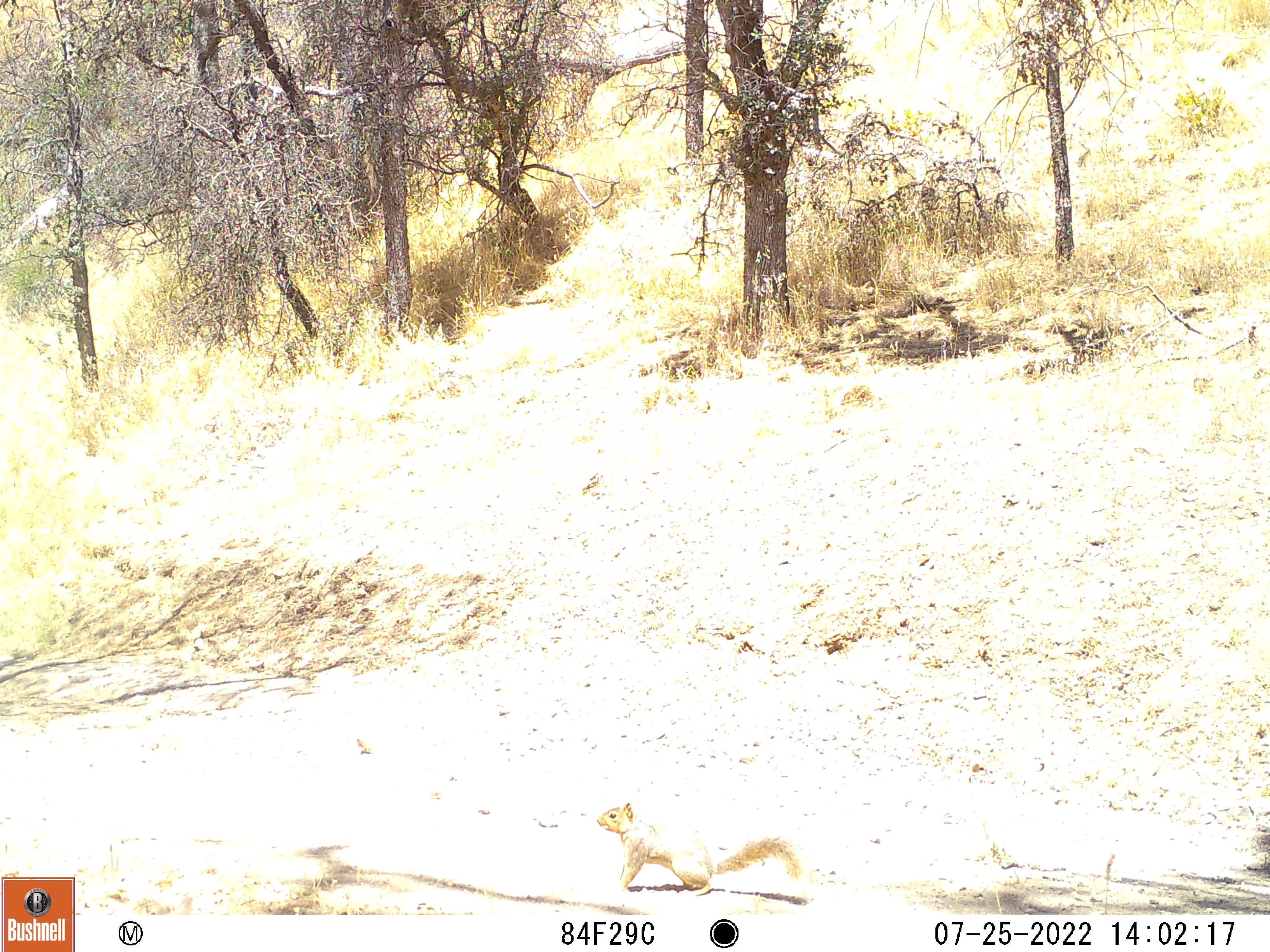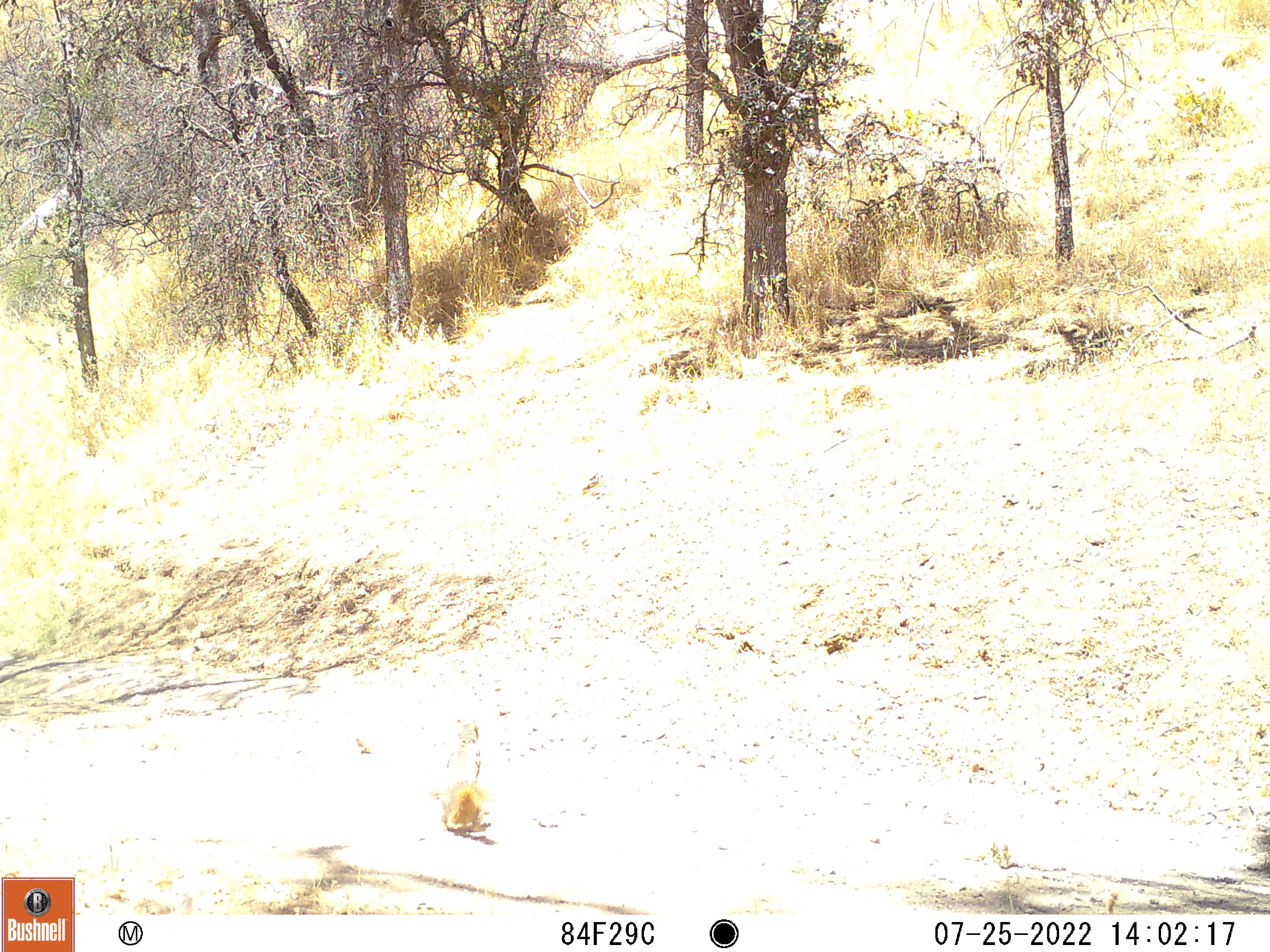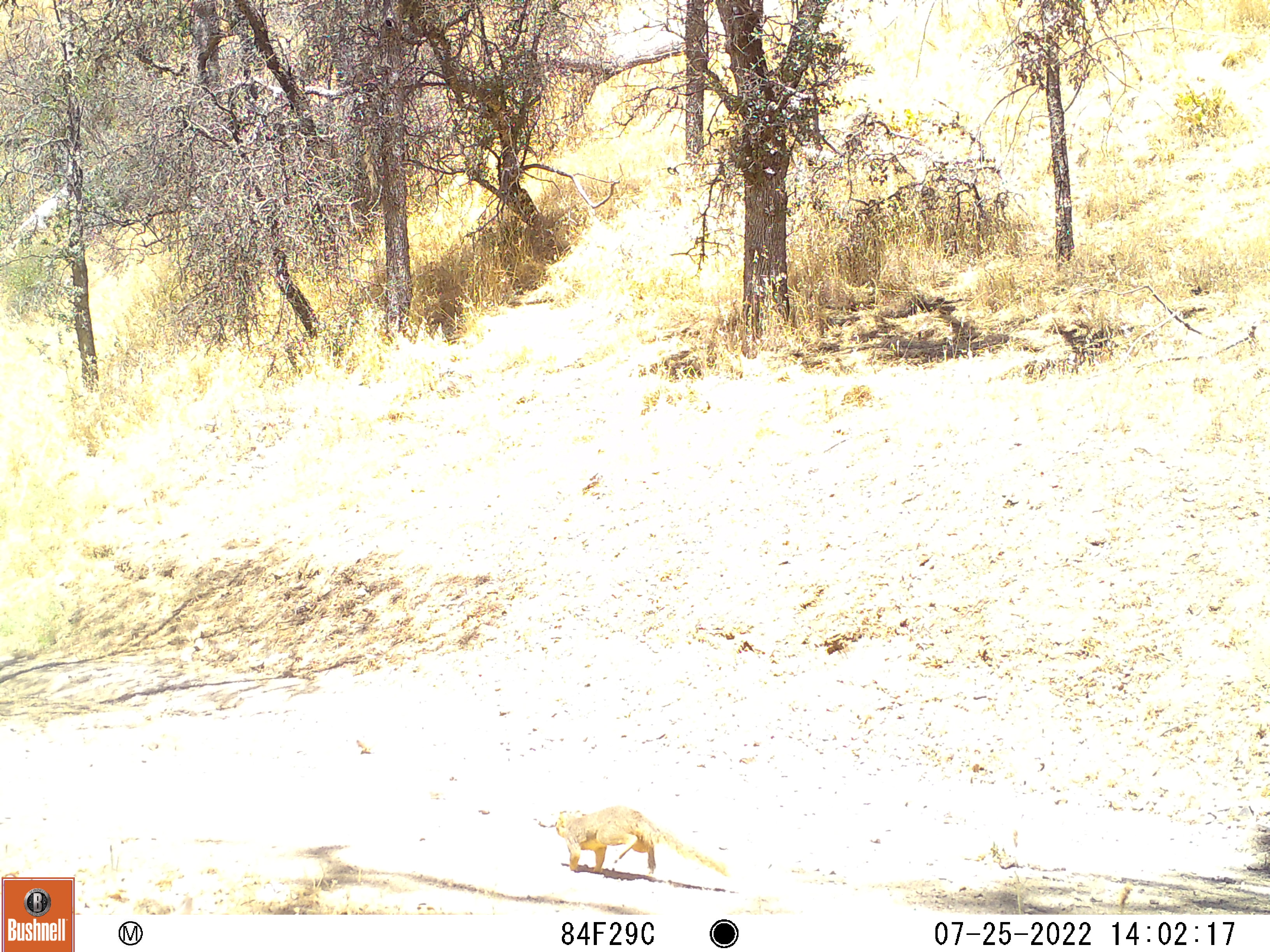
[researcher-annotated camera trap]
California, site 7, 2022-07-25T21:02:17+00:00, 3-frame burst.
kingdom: Animalia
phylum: Chordata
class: Mammalia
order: Rodentia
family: Sciuridae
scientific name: Sciuridae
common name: squirrel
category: unknown squirrel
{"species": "unknown squirrel (squirrel) (Sciuridae)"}